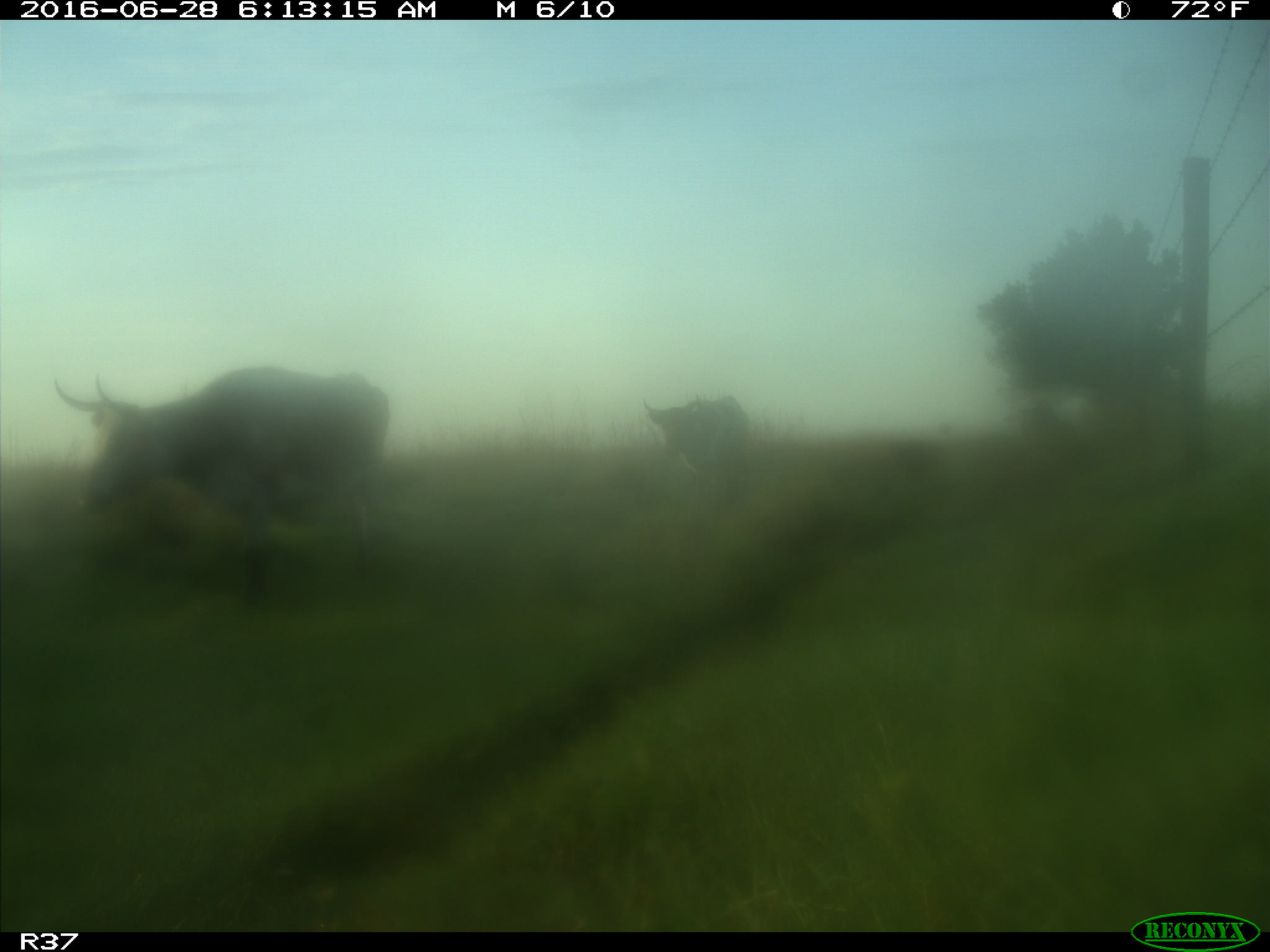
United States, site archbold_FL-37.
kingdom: Animalia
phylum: Chordata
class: Mammalia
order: Artiodactyla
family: Bovidae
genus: Bos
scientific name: Bos taurus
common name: domestic cow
Bos taurus (domestic cow).